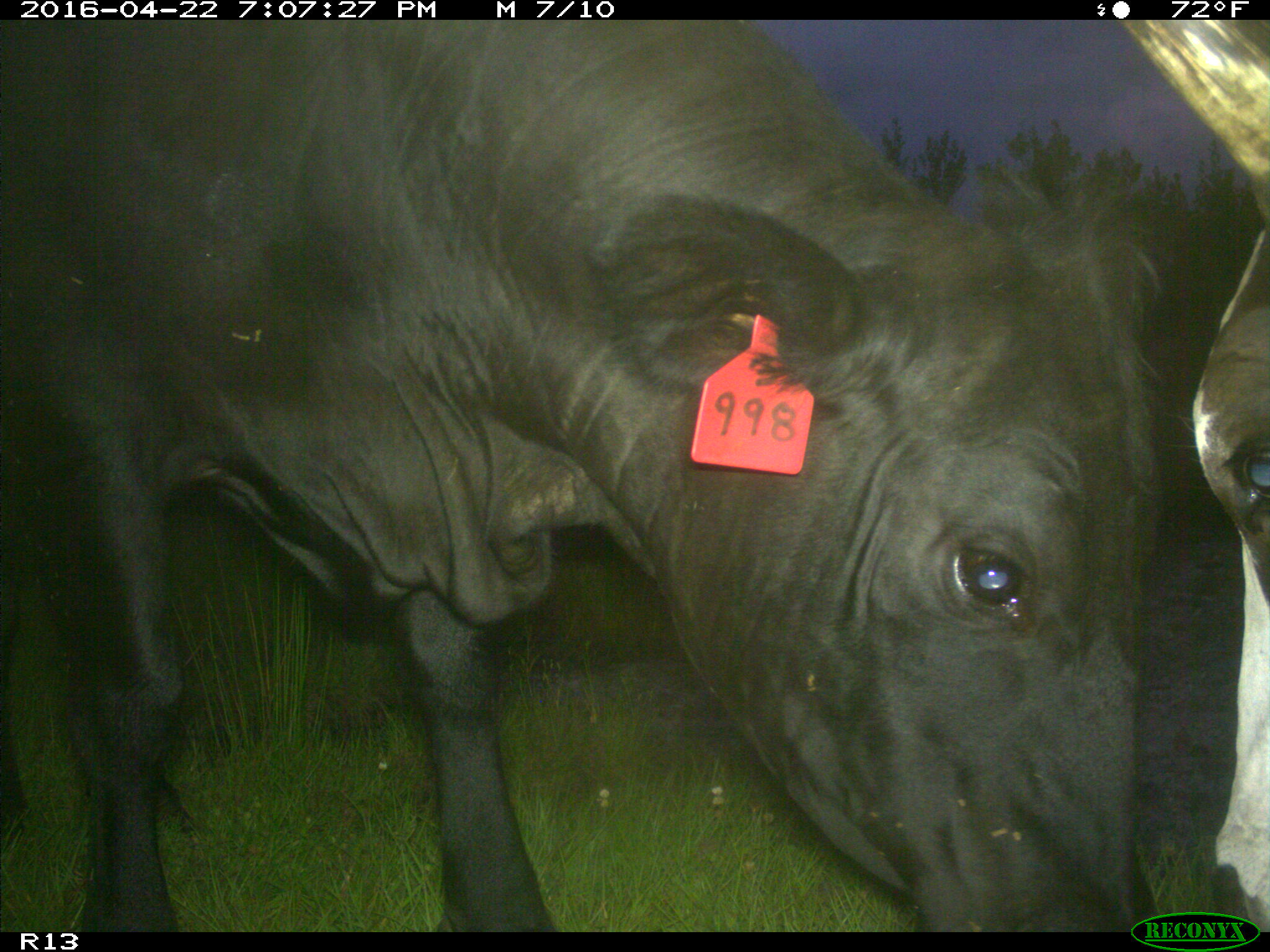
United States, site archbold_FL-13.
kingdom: Animalia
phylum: Chordata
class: Mammalia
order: Artiodactyla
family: Bovidae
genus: Bos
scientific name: Bos taurus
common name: domestic cow